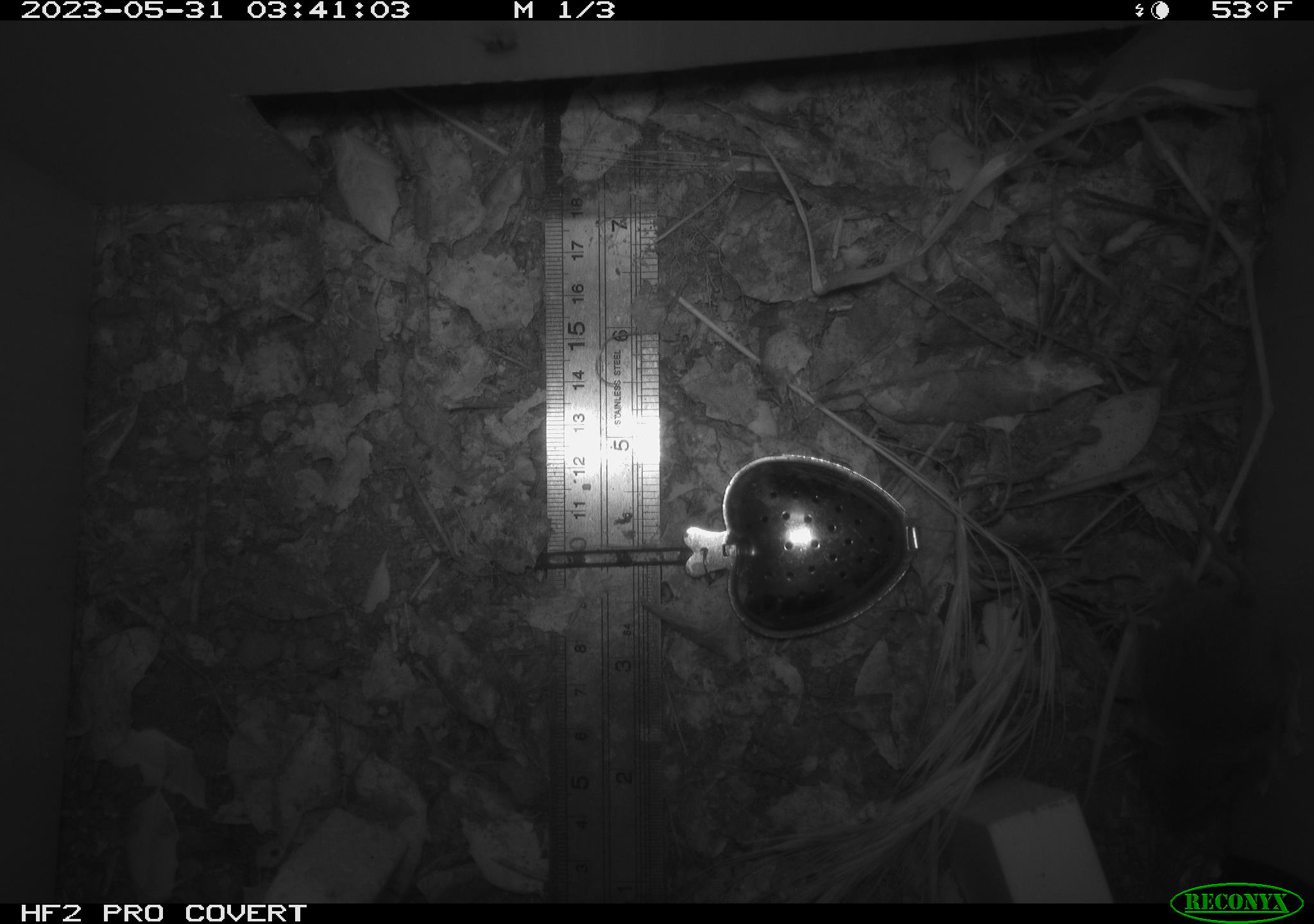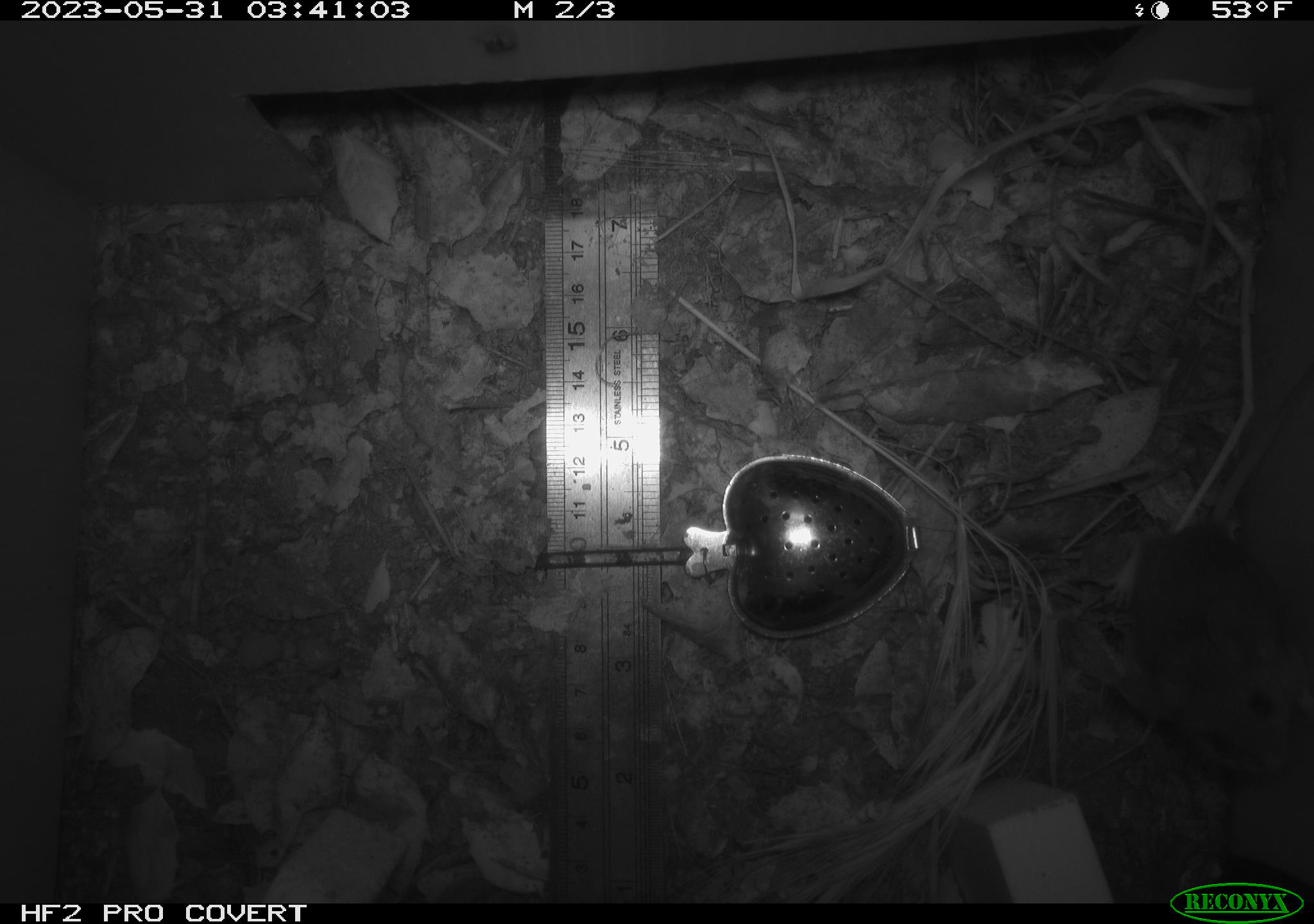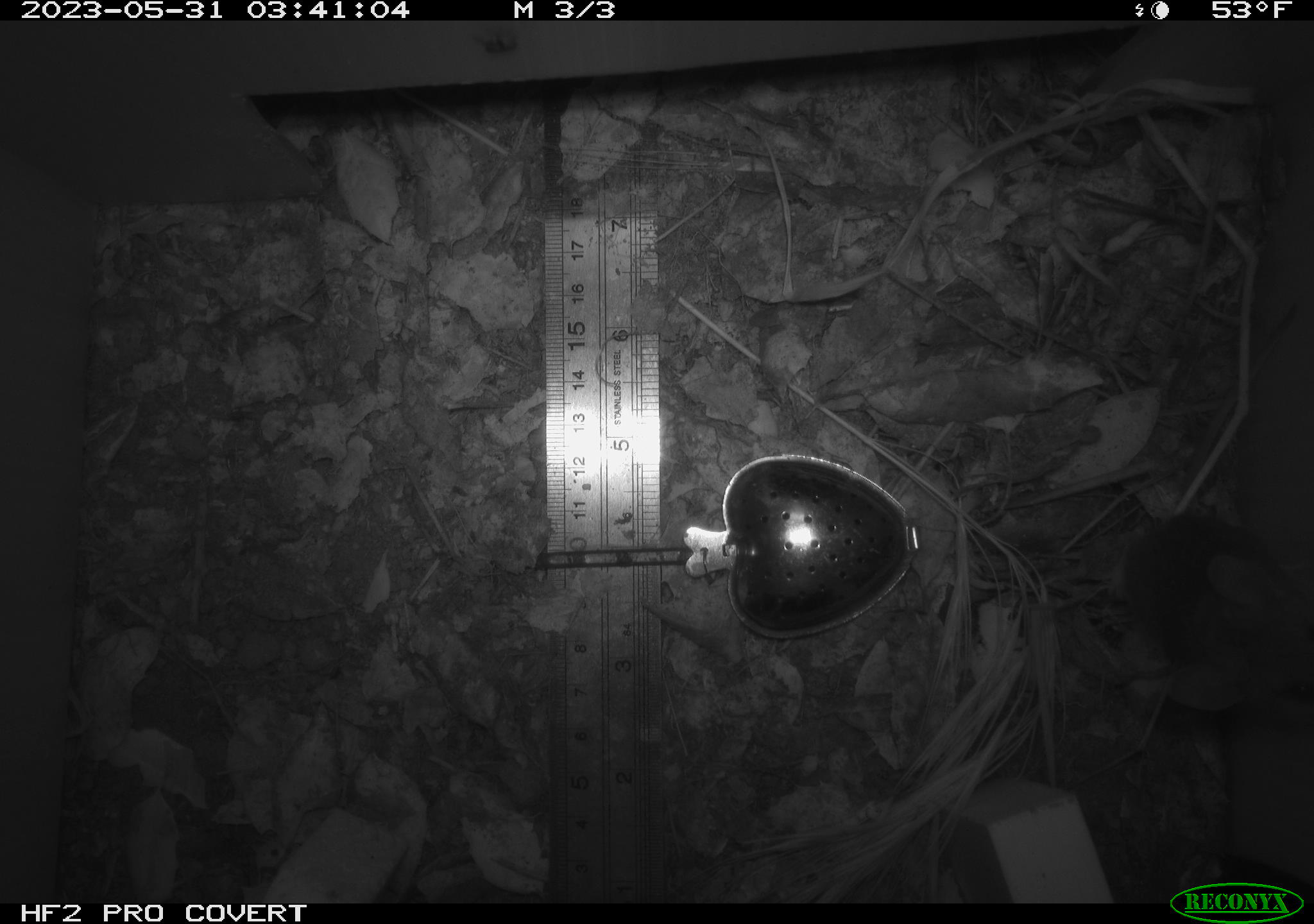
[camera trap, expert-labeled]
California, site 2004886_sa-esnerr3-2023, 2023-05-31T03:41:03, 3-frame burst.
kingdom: Animalia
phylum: Chordata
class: Mammalia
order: Rodentia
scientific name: Rodentia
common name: mouse species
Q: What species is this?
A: Mouse species (Rodentia).